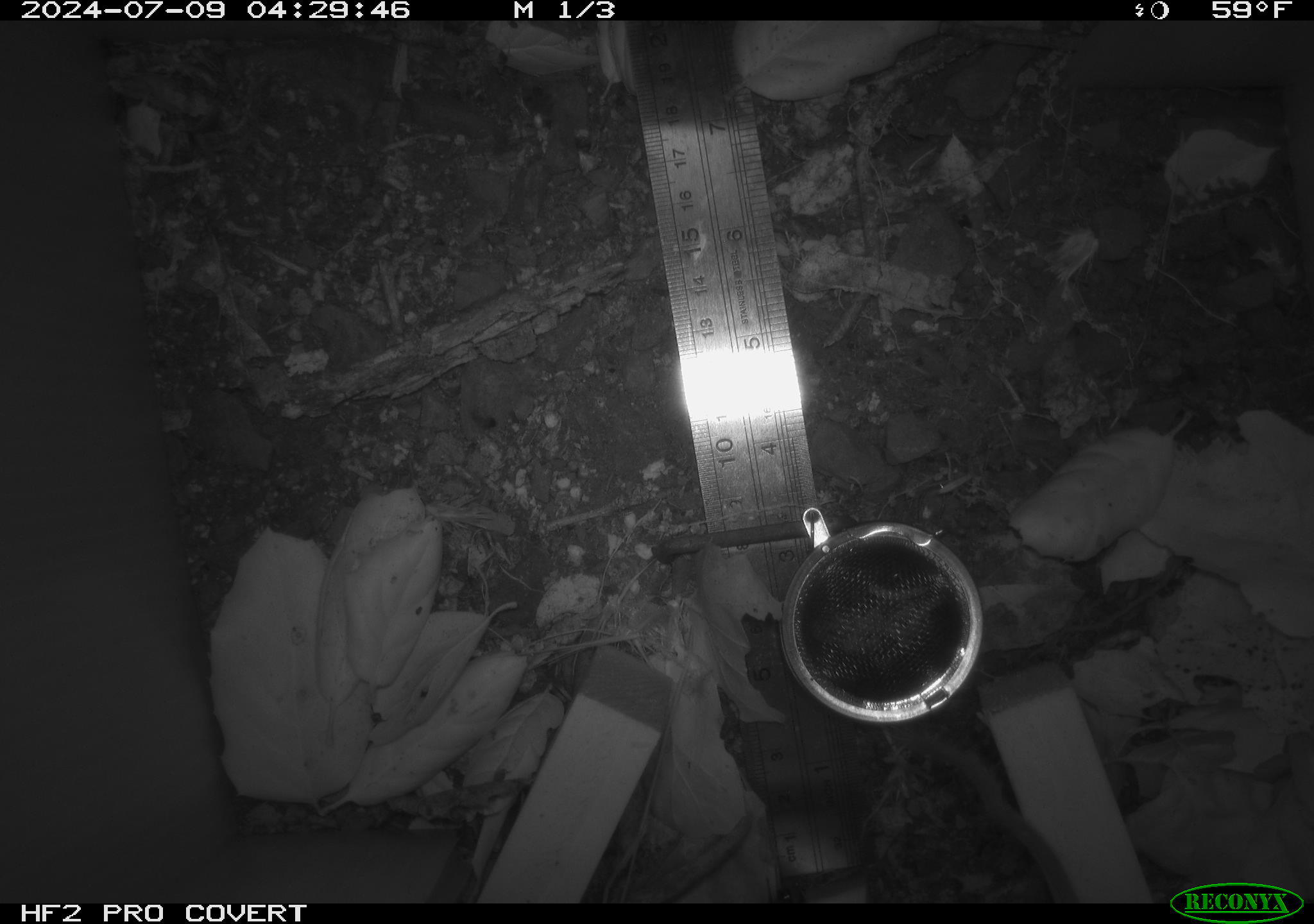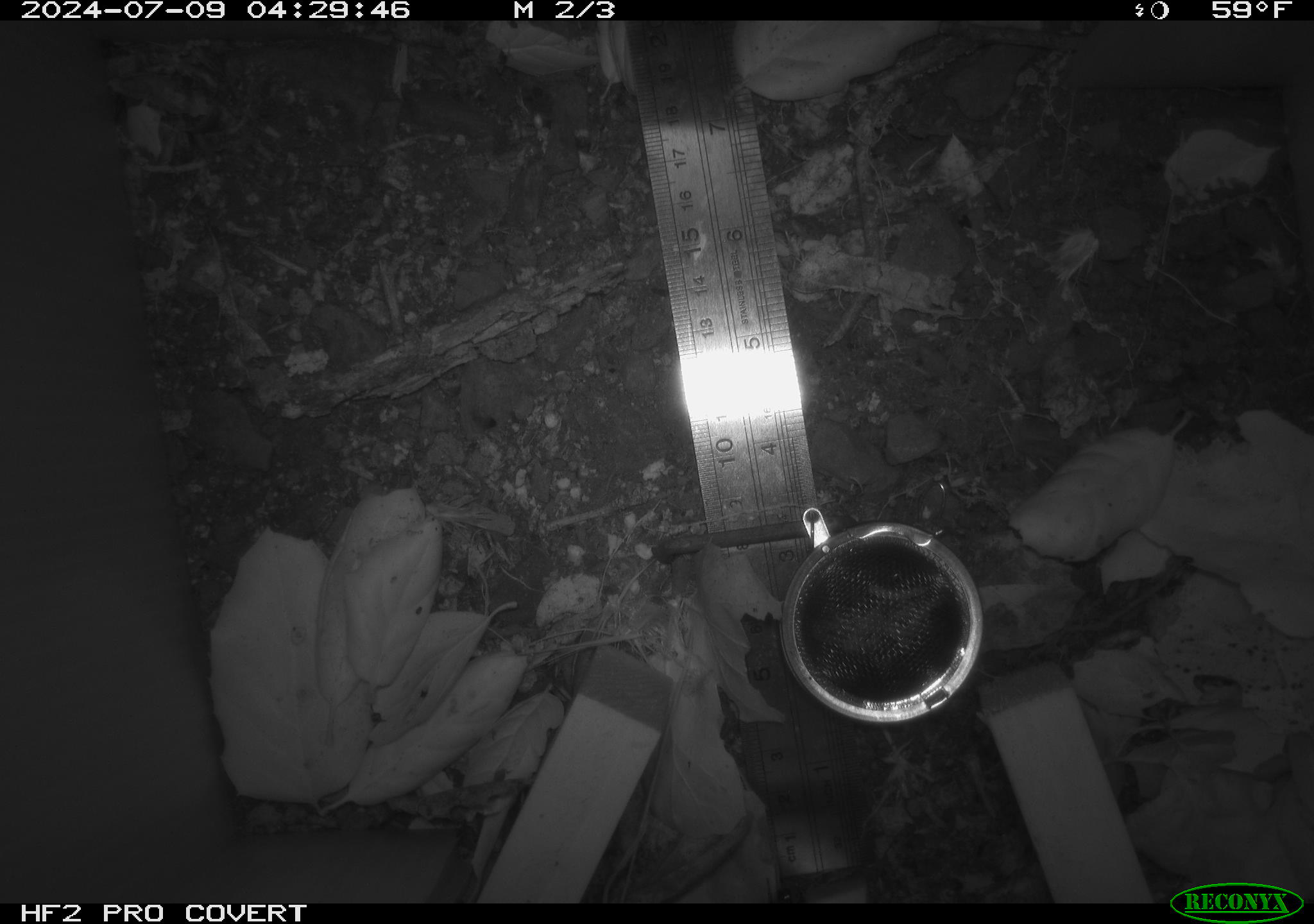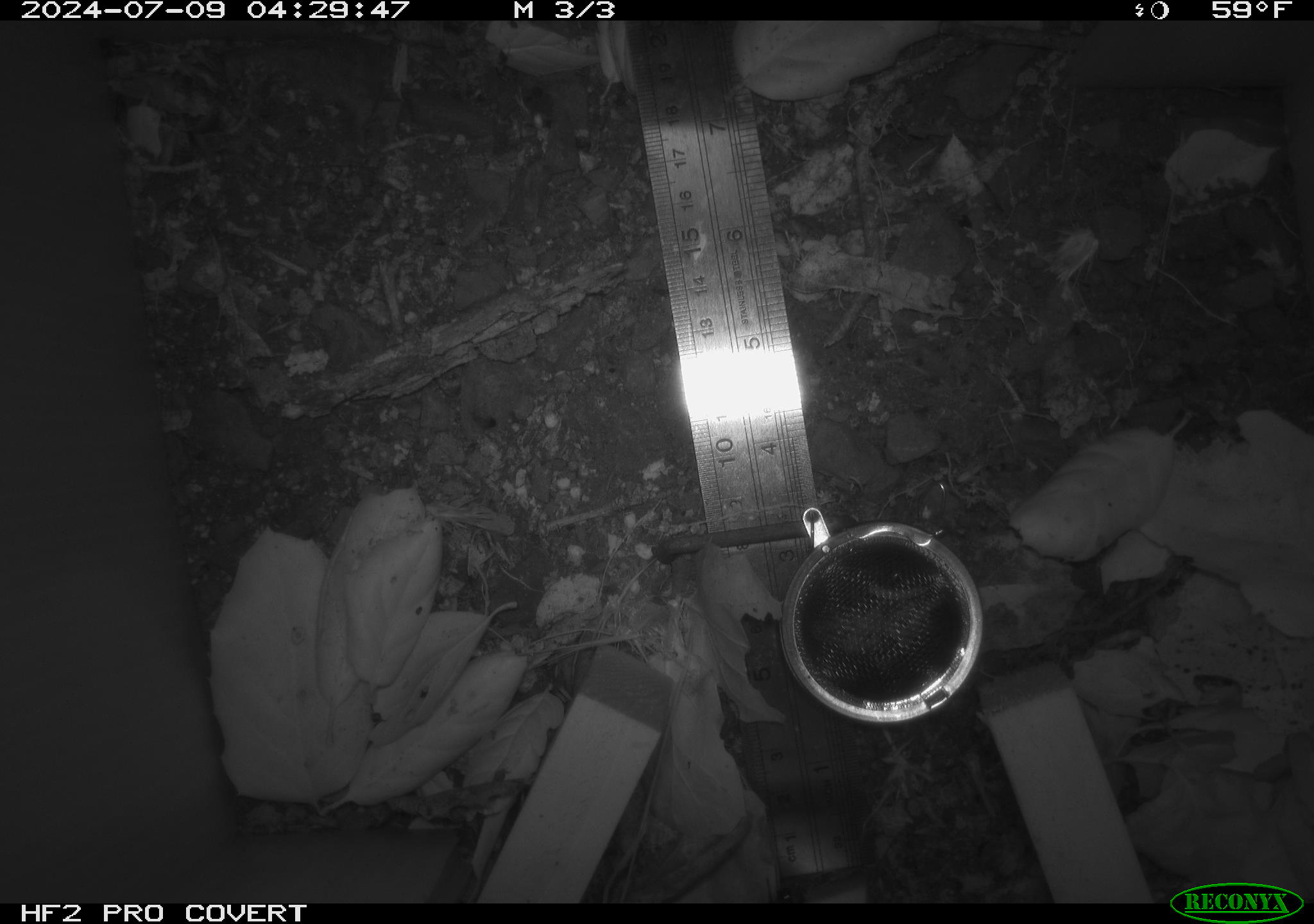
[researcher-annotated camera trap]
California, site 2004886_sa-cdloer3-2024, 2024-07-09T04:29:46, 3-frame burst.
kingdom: Animalia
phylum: Chordata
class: Mammalia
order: Rodentia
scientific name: Rodentia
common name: rodent